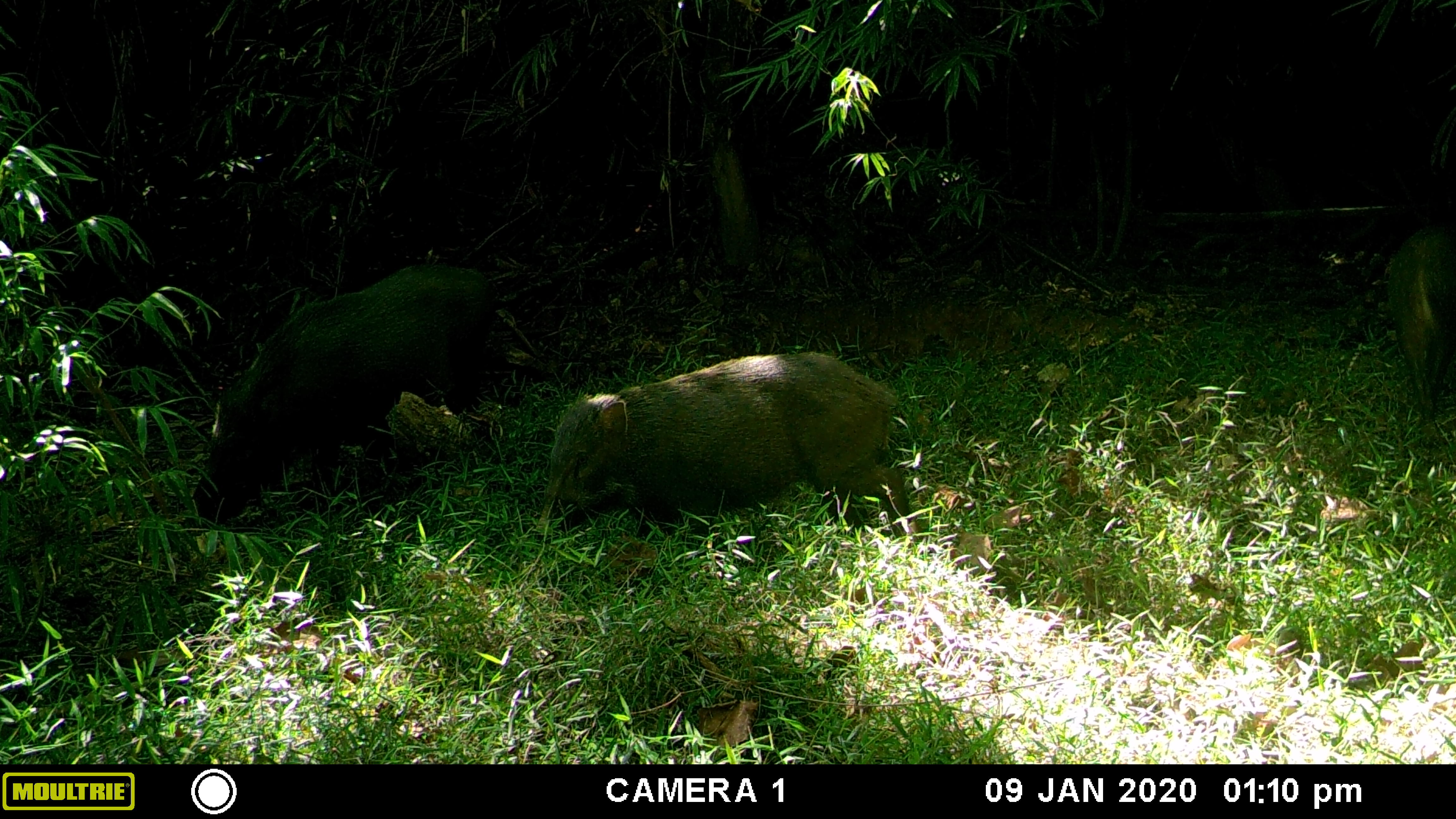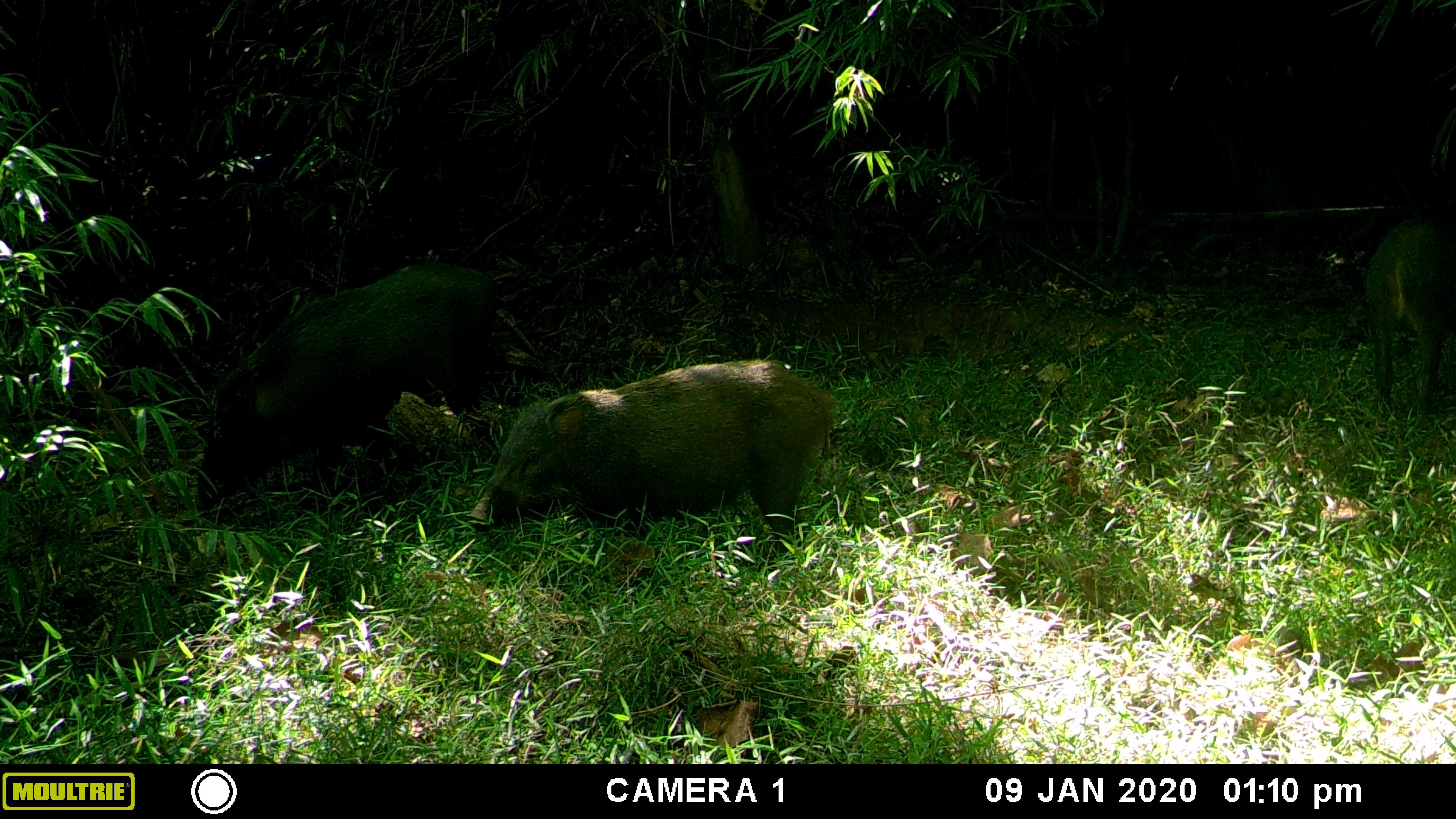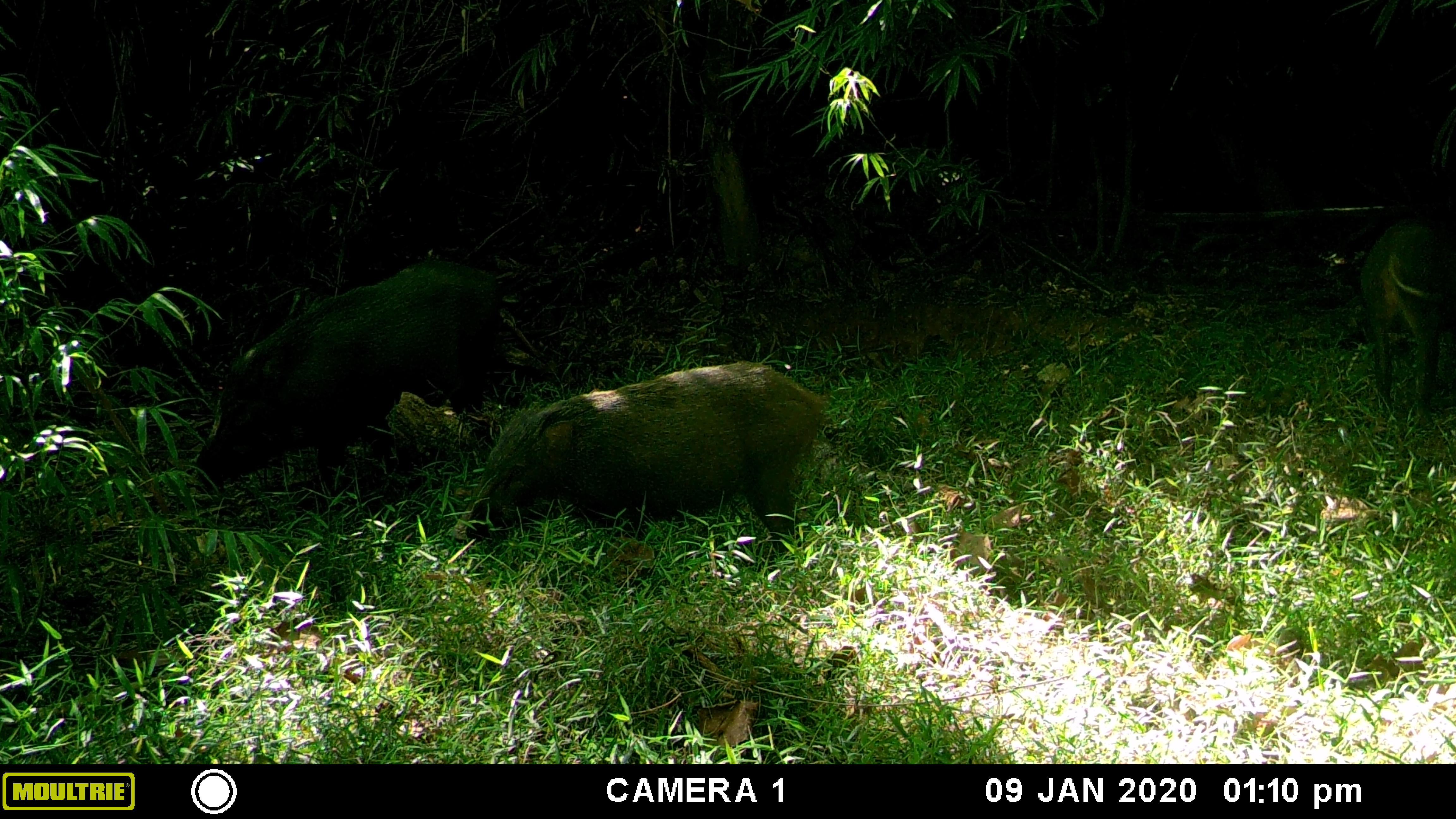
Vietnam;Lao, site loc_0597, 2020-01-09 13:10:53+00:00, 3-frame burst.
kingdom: Animalia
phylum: Chordata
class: Mammalia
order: Artiodactyla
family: Suidae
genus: Sus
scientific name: Sus scrofa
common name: eurasian wild pig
Eurasian wild pig (Sus scrofa). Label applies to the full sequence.